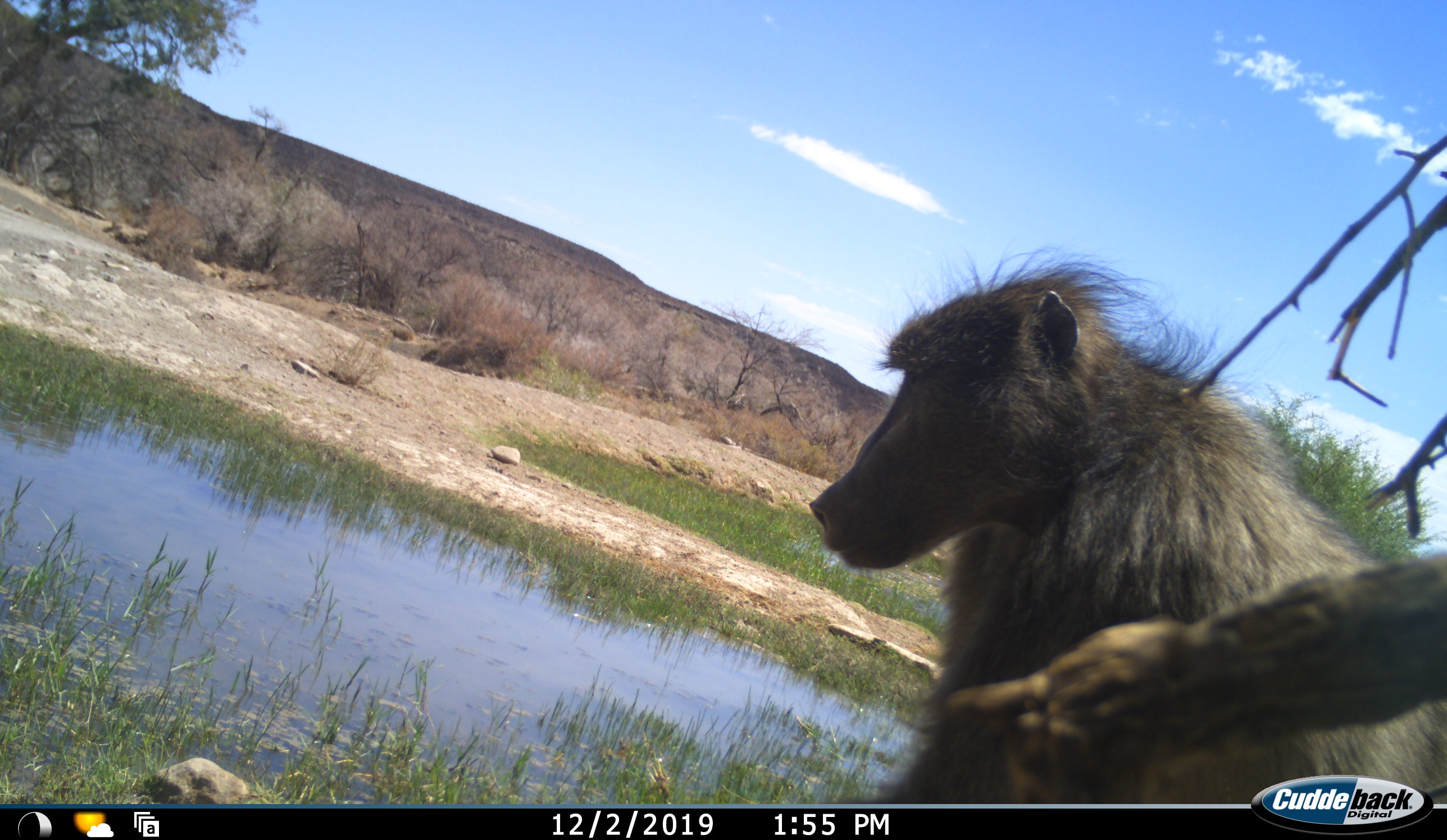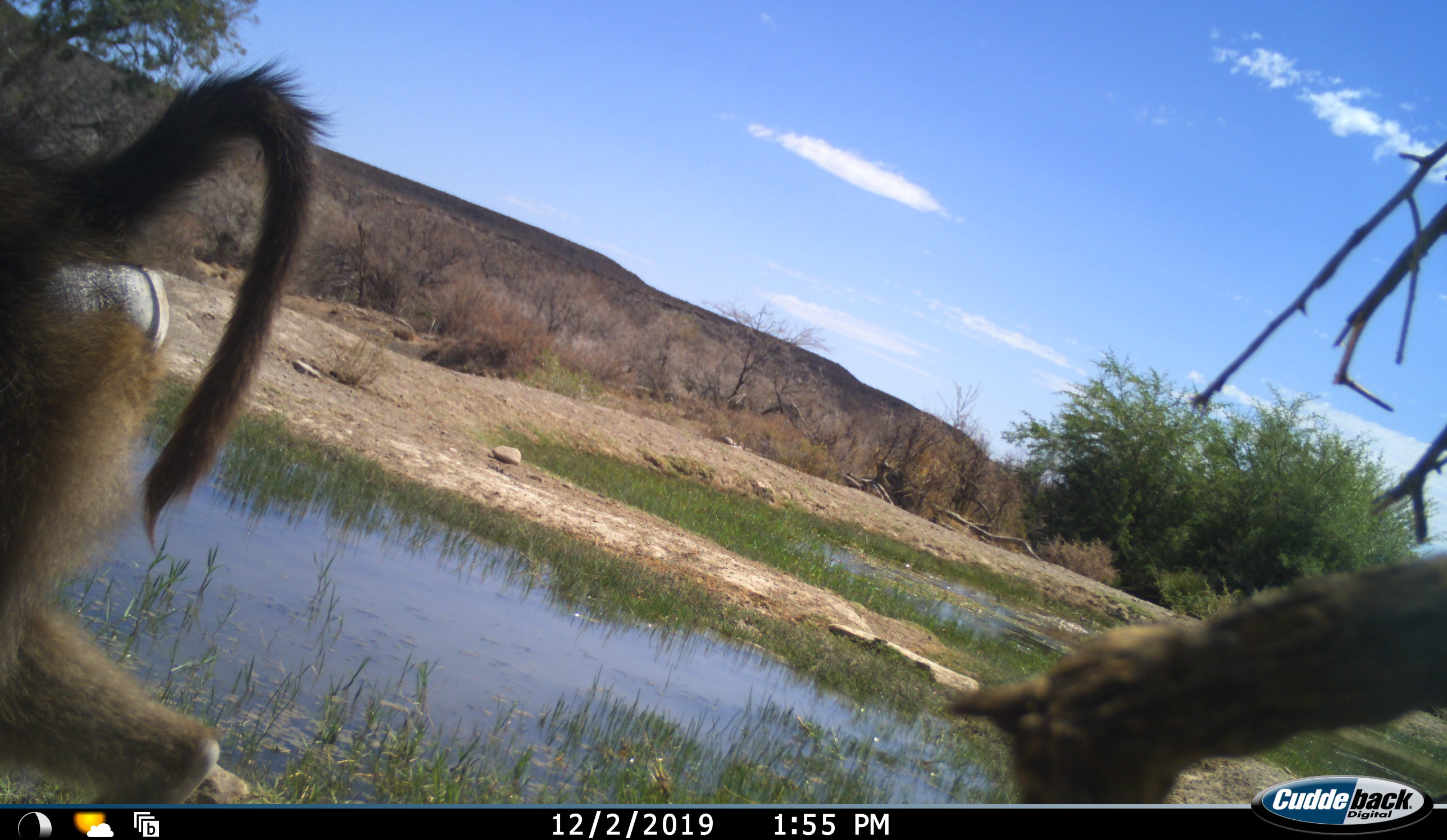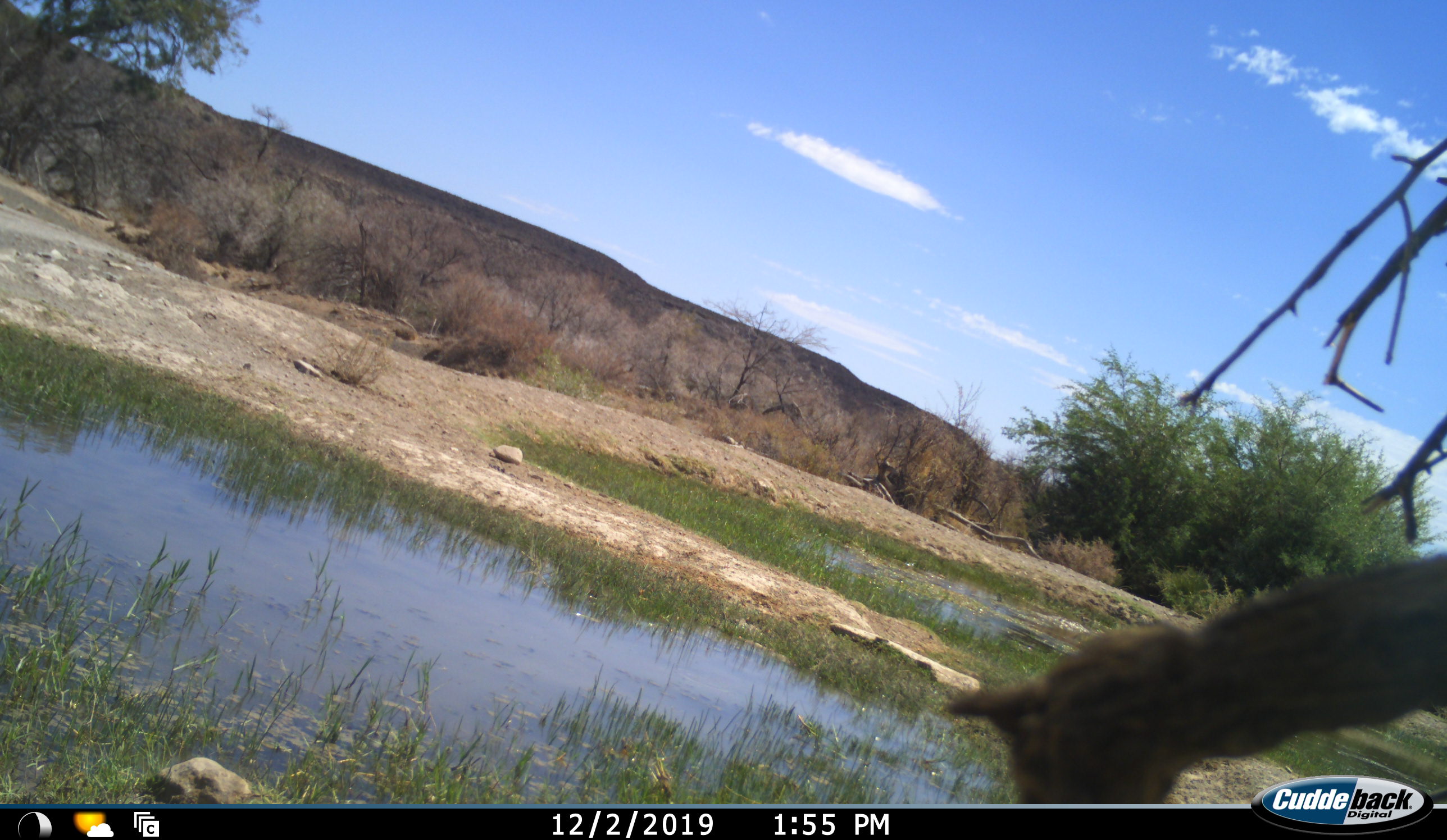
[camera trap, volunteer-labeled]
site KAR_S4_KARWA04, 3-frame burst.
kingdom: Animalia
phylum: Chordata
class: Mammalia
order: Primates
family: Cercopithecidae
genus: Papio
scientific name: Papio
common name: baboon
Baboon (Papio), count 1. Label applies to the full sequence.